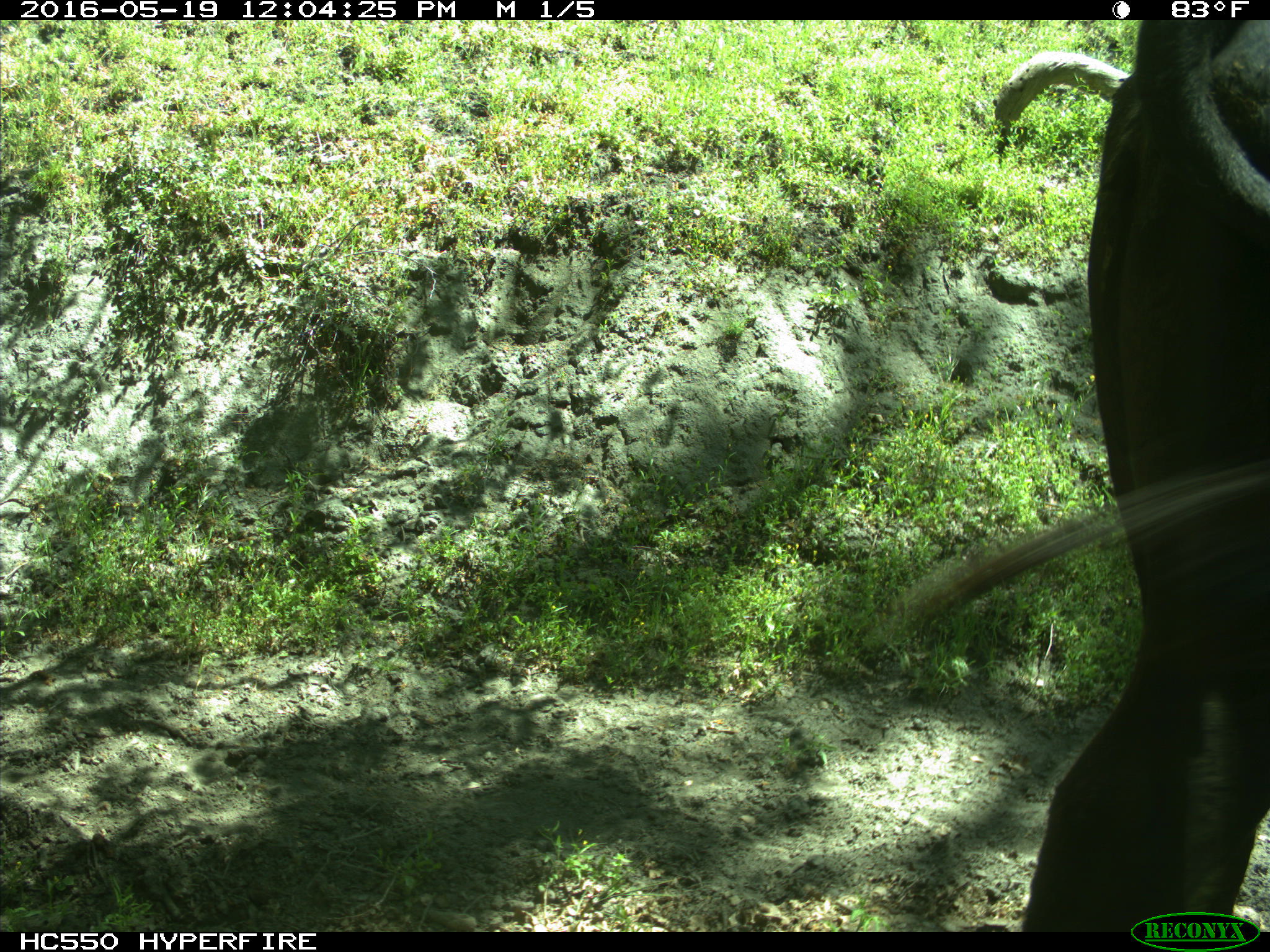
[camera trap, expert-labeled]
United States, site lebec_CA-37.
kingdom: Animalia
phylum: Chordata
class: Mammalia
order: Artiodactyla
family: Bovidae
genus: Bos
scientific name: Bos taurus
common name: domestic cow